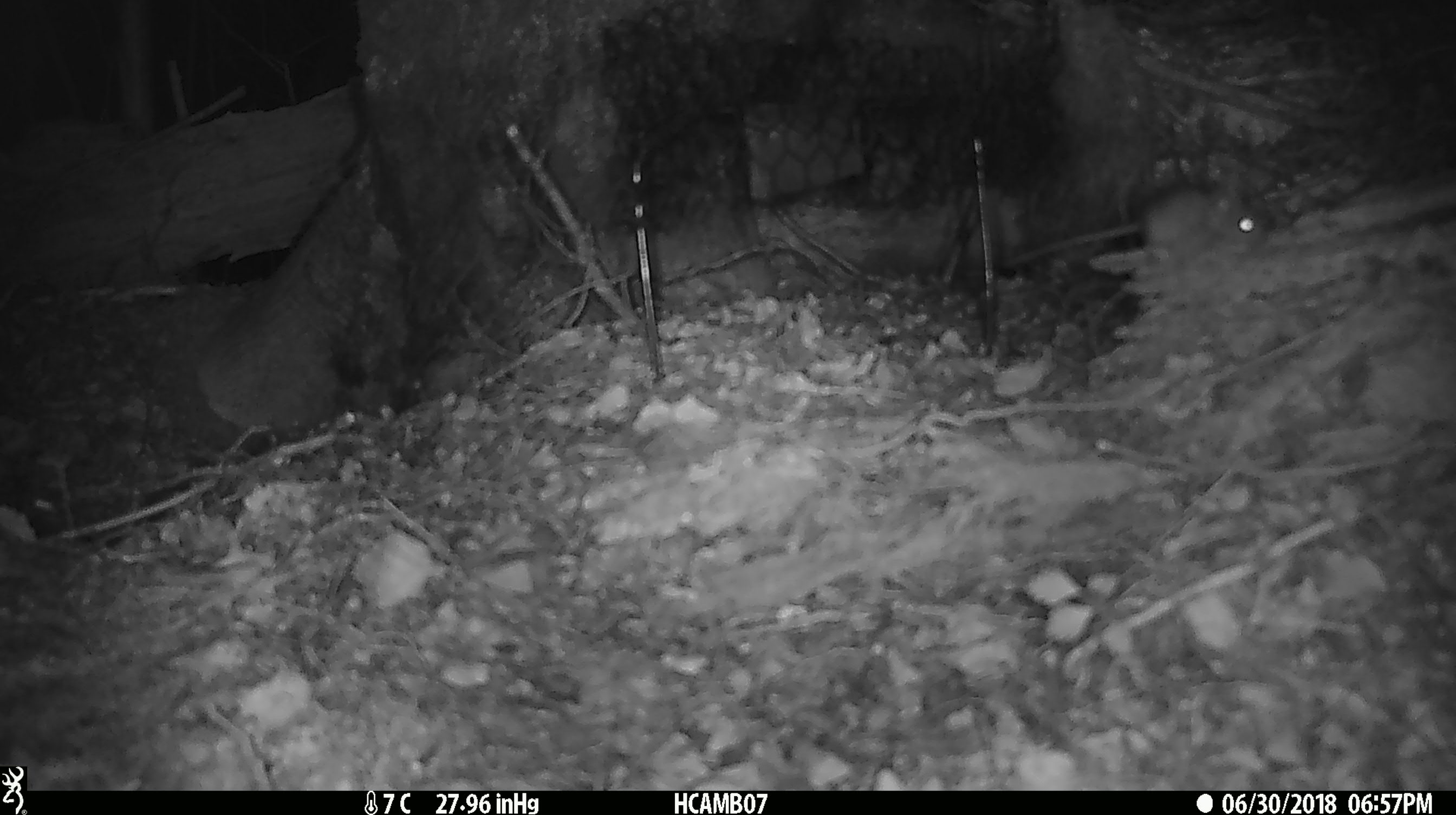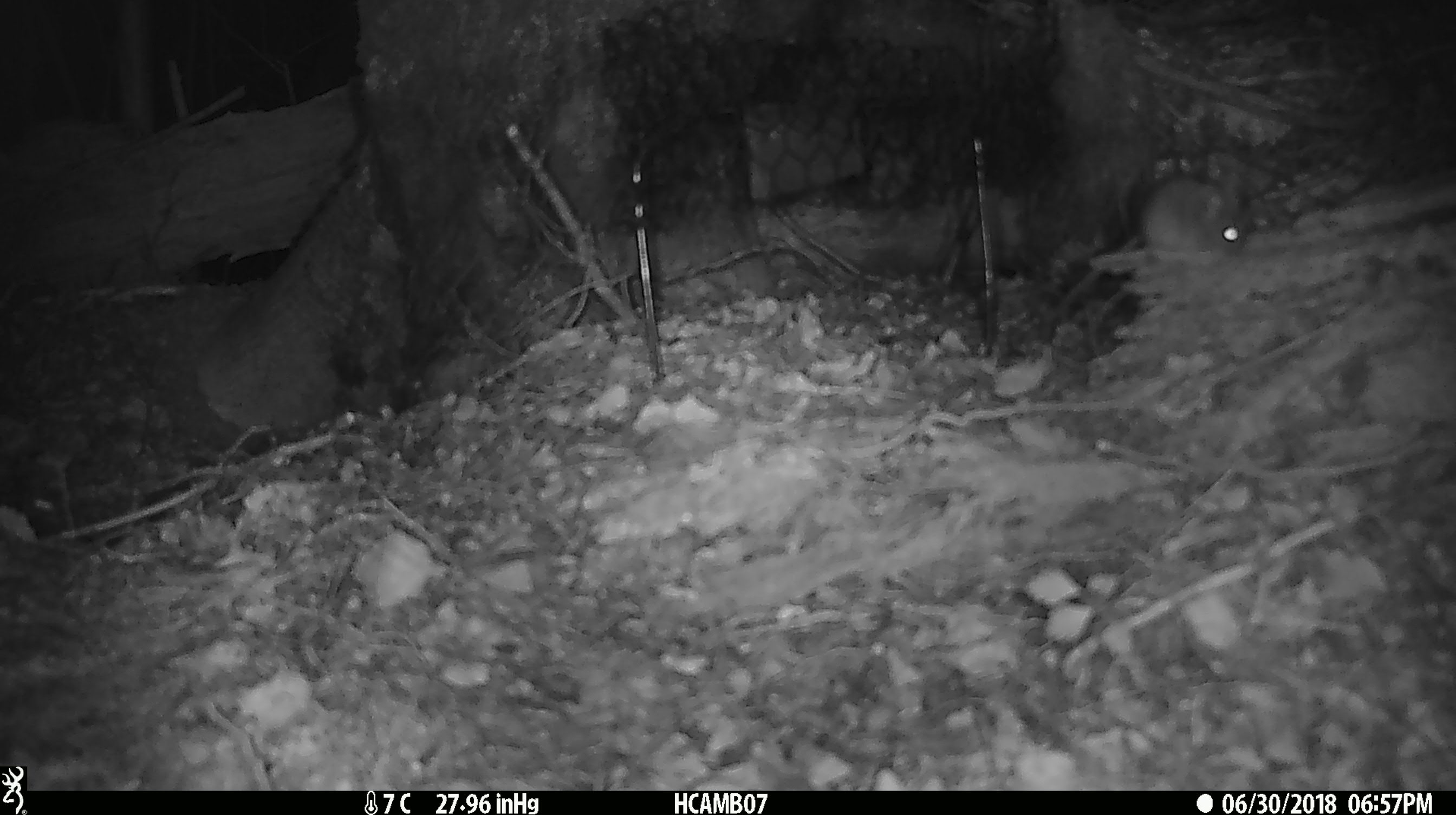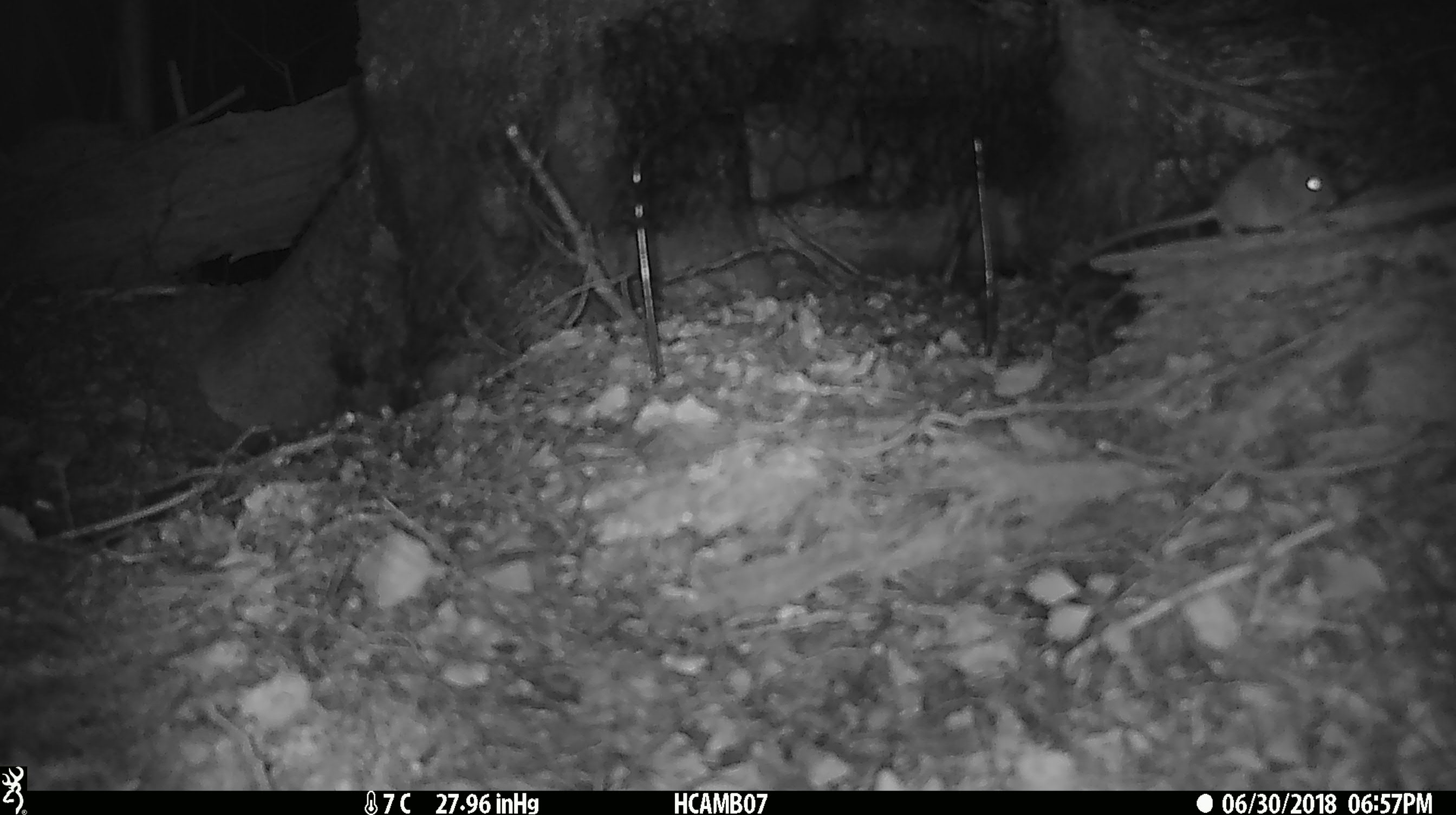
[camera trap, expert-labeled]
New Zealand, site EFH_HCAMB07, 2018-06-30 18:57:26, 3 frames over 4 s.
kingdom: Animalia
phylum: Chordata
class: Mammalia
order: Rodentia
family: Muridae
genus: Mus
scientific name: Mus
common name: mouse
Mouse (Mus).